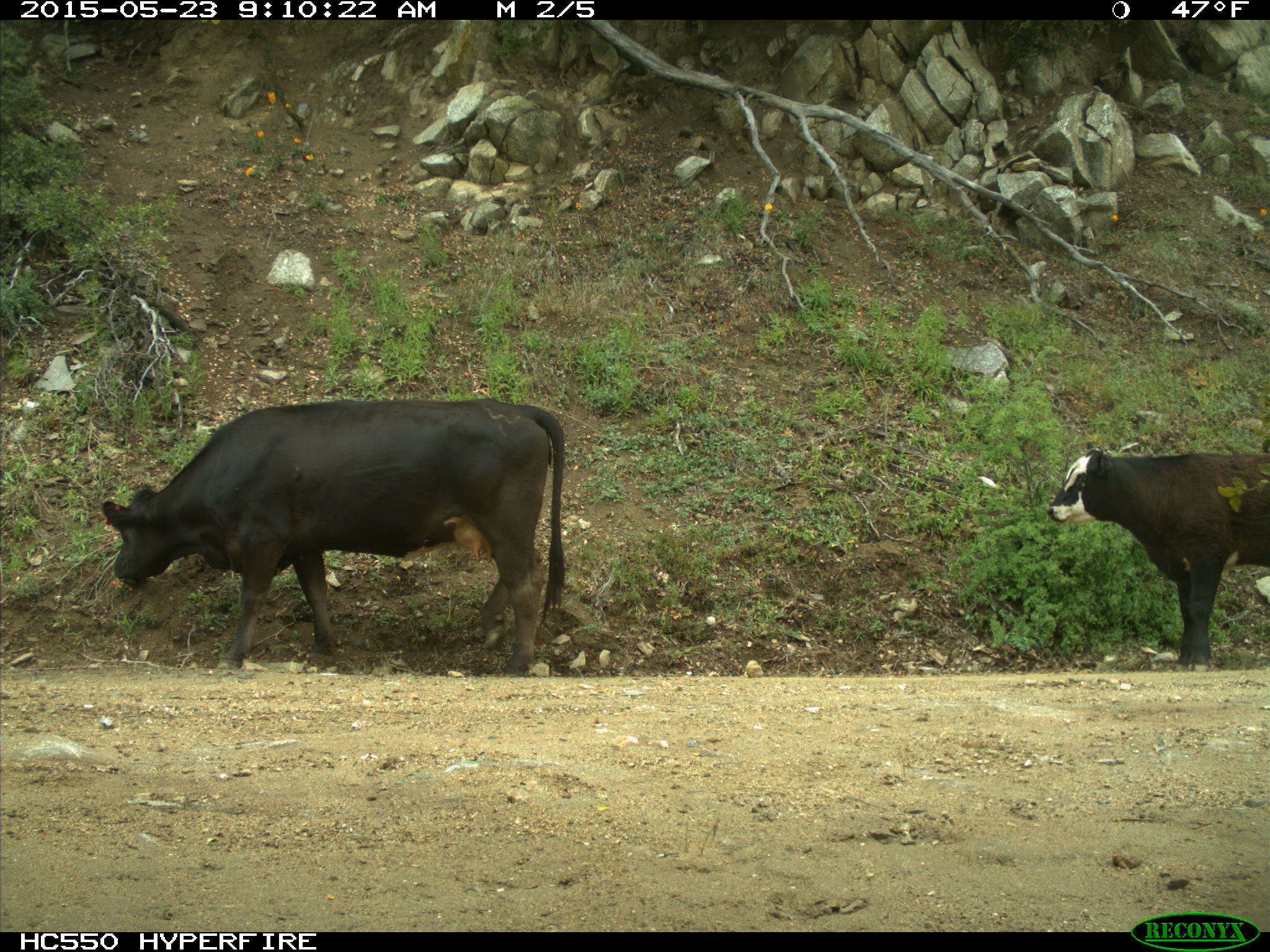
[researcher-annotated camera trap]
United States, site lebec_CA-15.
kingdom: Animalia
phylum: Chordata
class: Mammalia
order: Artiodactyla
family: Bovidae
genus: Bos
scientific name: Bos taurus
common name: domestic cow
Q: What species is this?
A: Bos taurus (domestic cow).